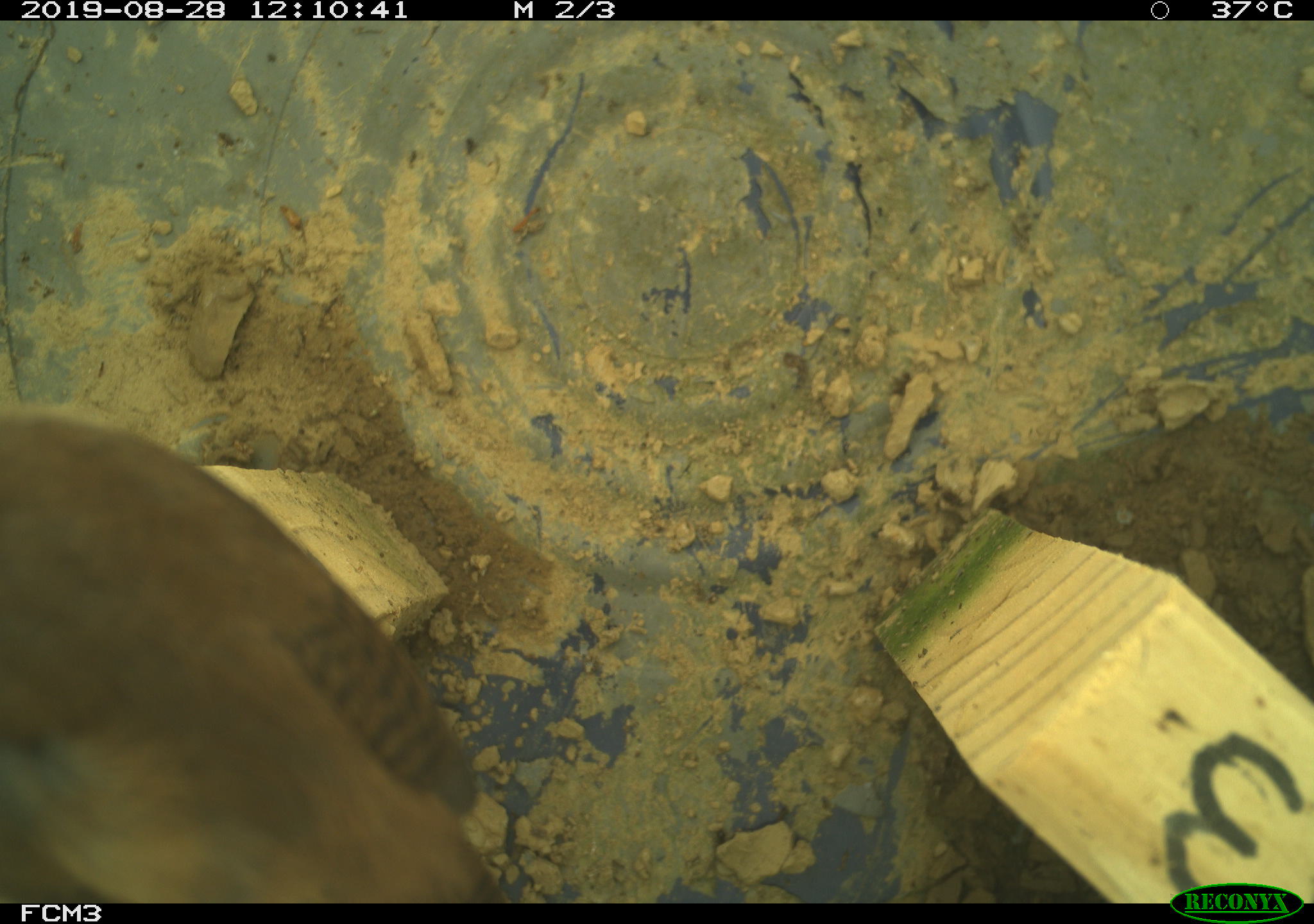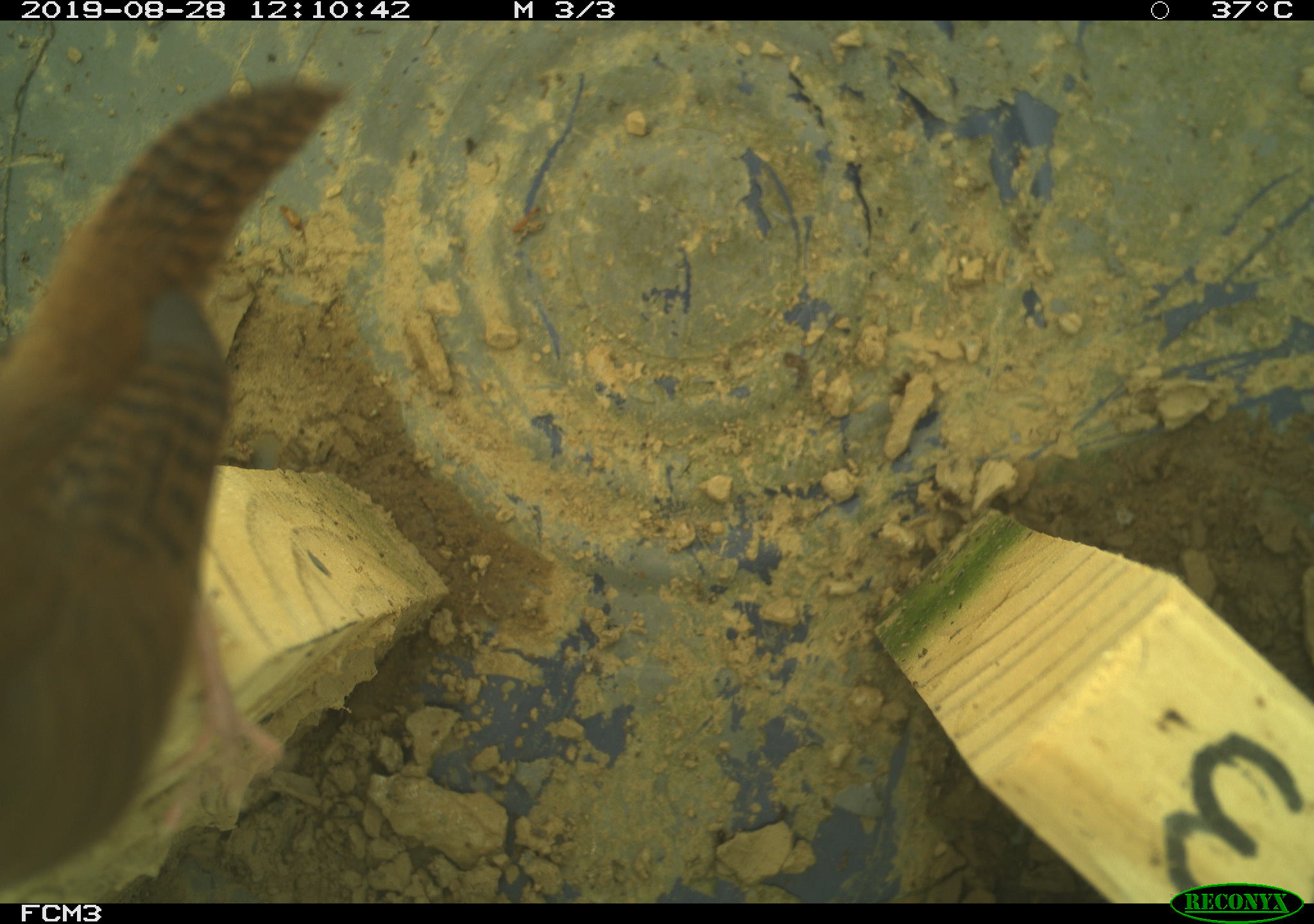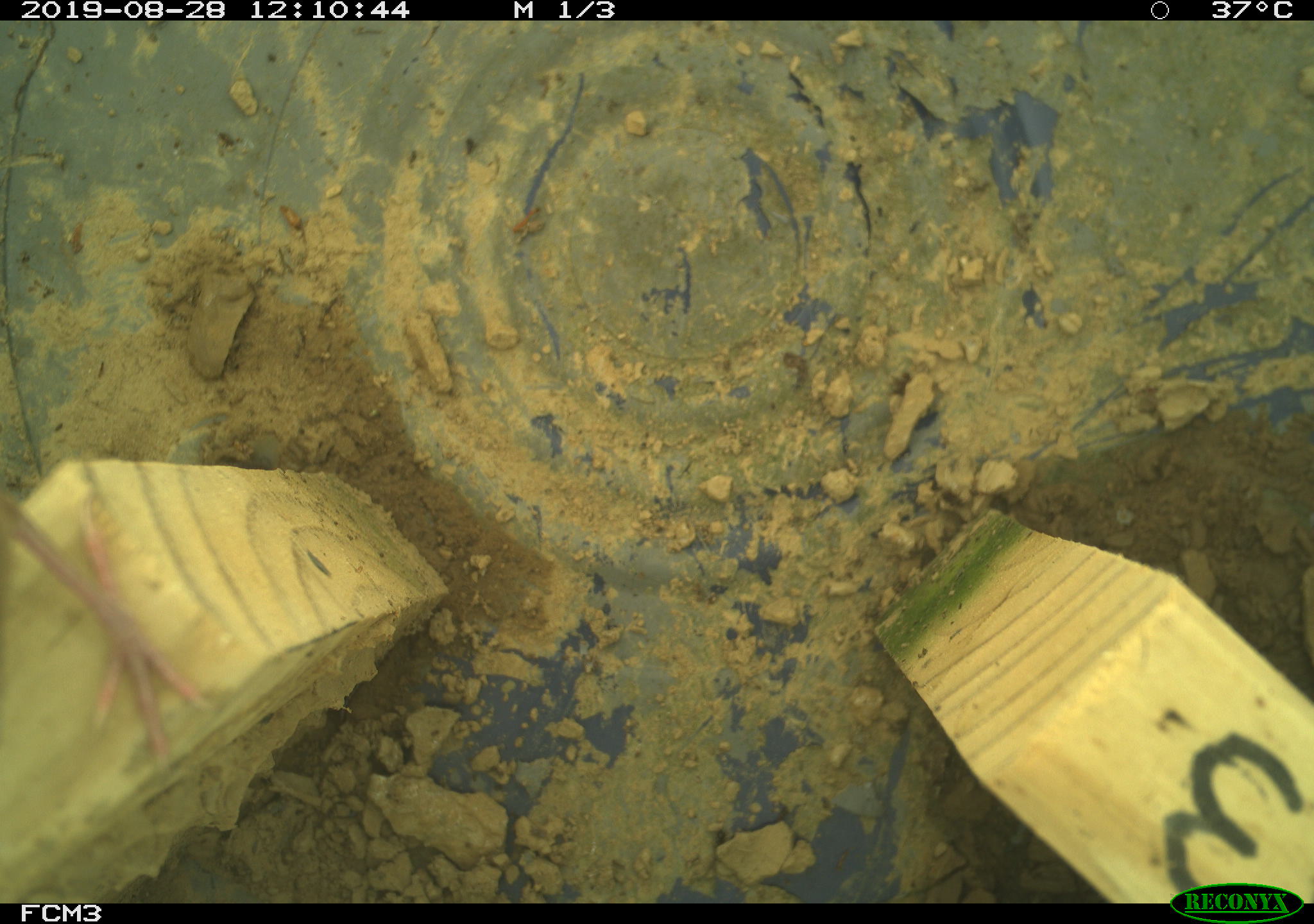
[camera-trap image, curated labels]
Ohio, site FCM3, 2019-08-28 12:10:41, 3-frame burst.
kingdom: Animalia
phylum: Chordata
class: Aves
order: Passeriformes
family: Troglodytidae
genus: Troglodytes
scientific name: Troglodytes aedon aedon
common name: northern house wren